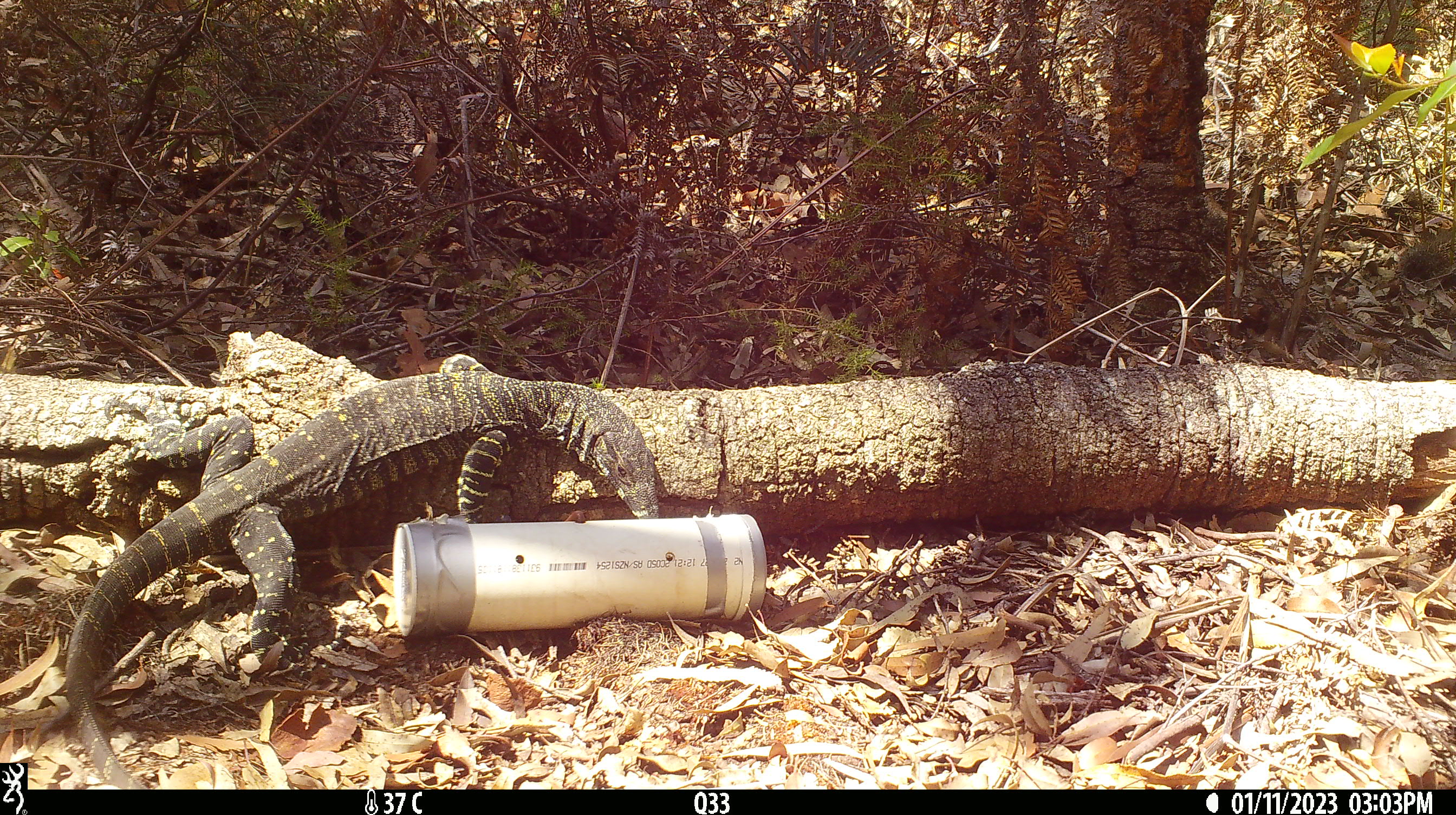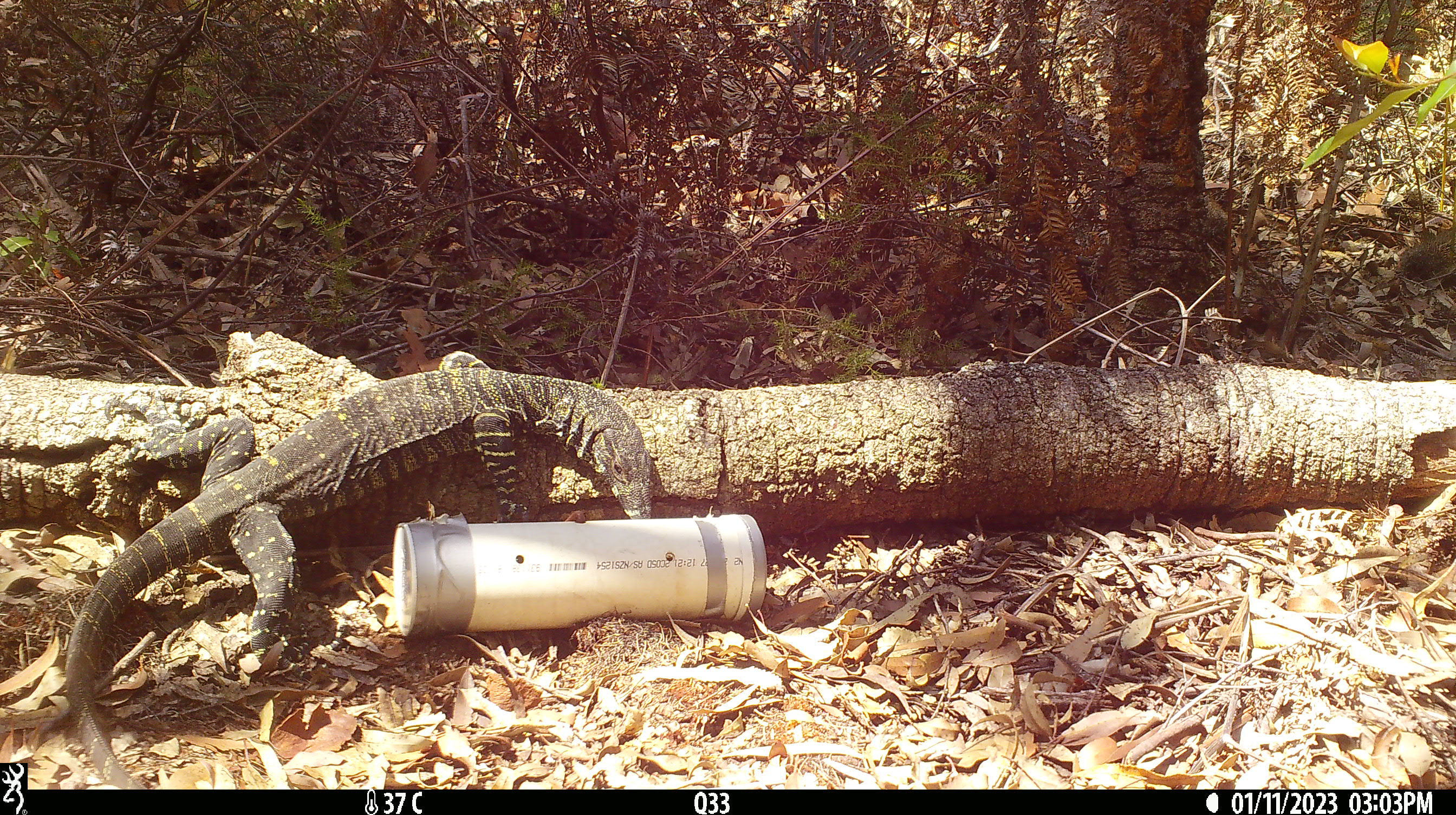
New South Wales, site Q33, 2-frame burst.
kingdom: Animalia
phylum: Chordata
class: Reptilia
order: Squamata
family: Varanidae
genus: Varanus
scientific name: Varanus varius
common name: lace monitor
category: goanna